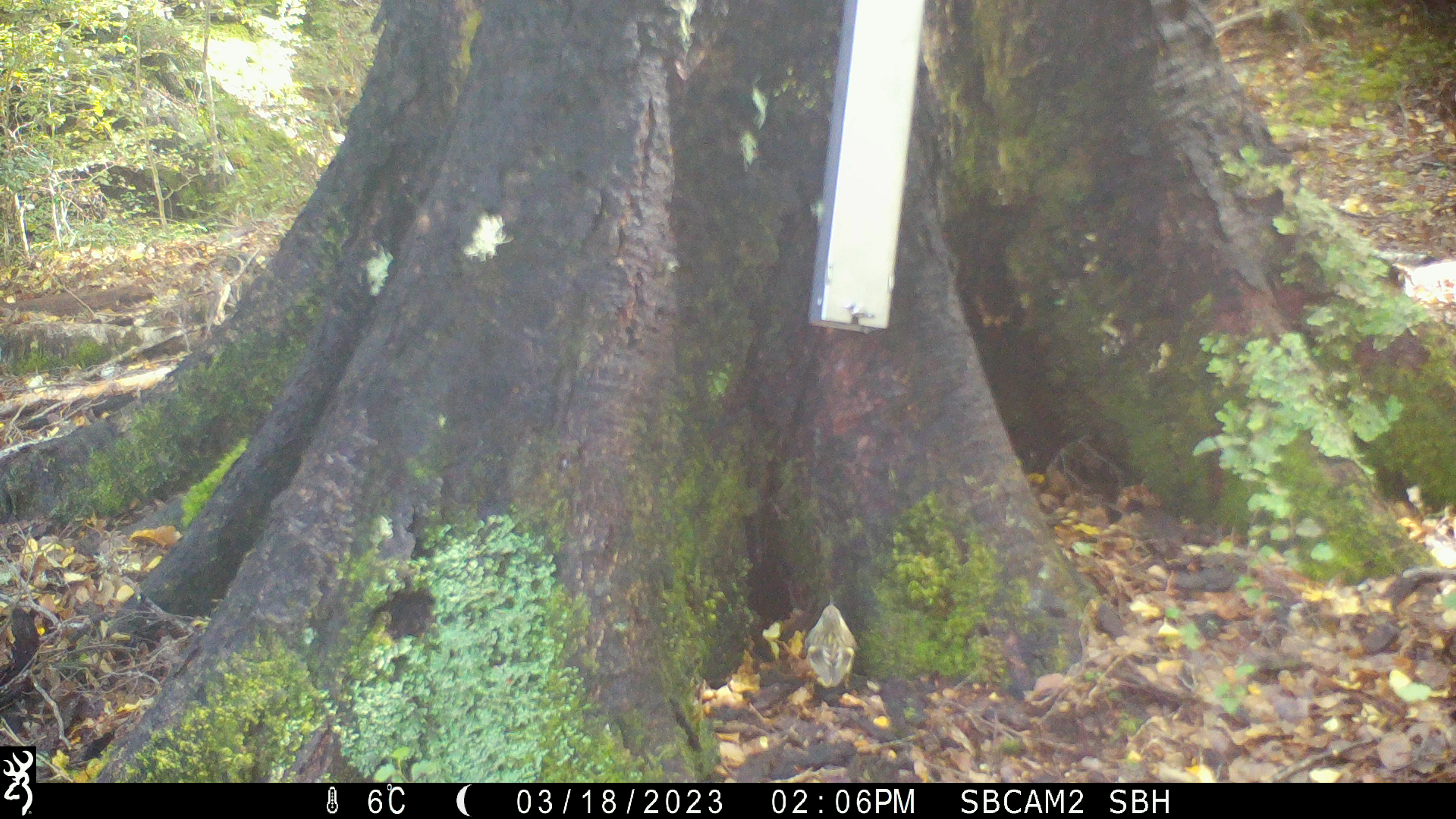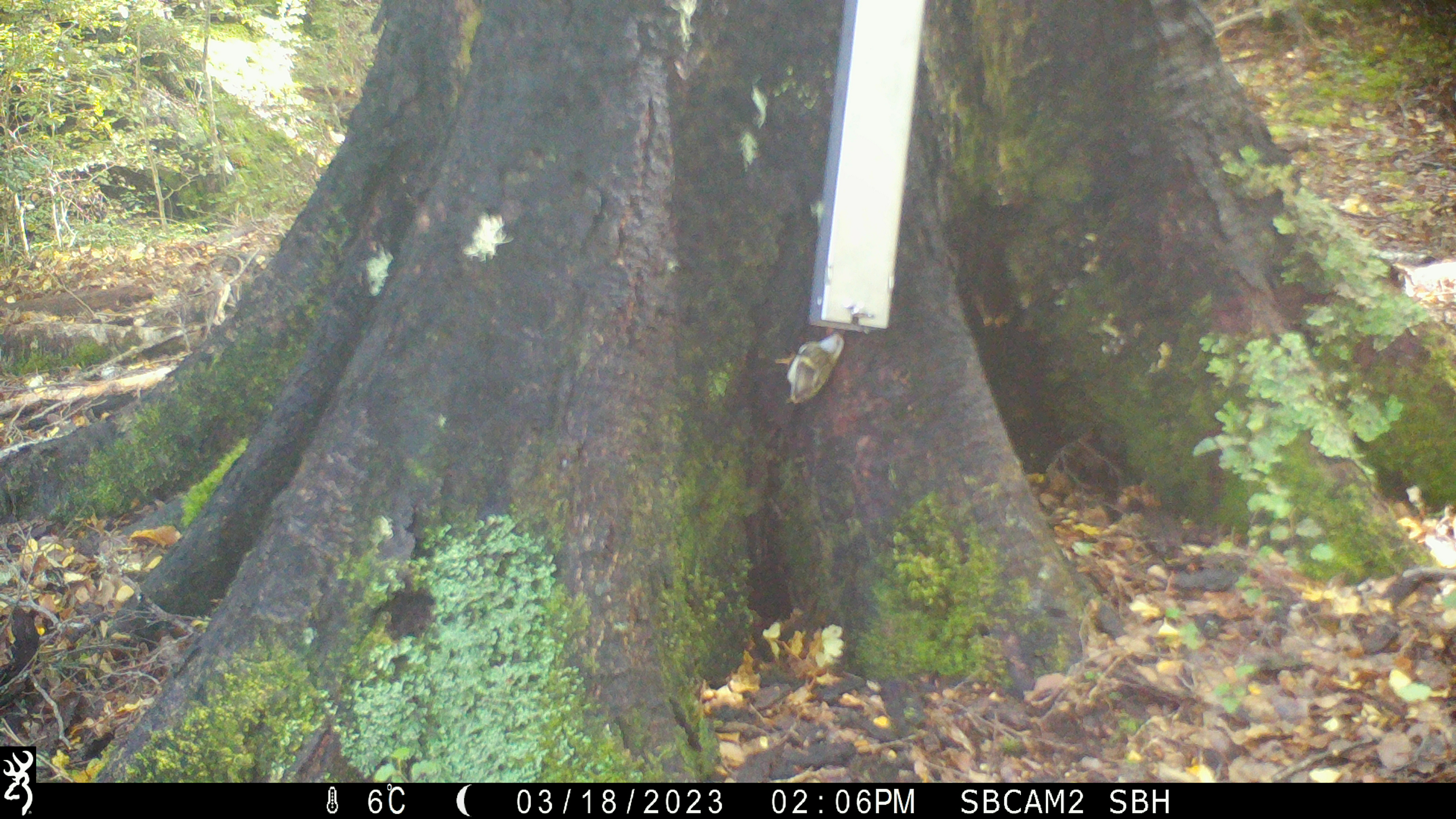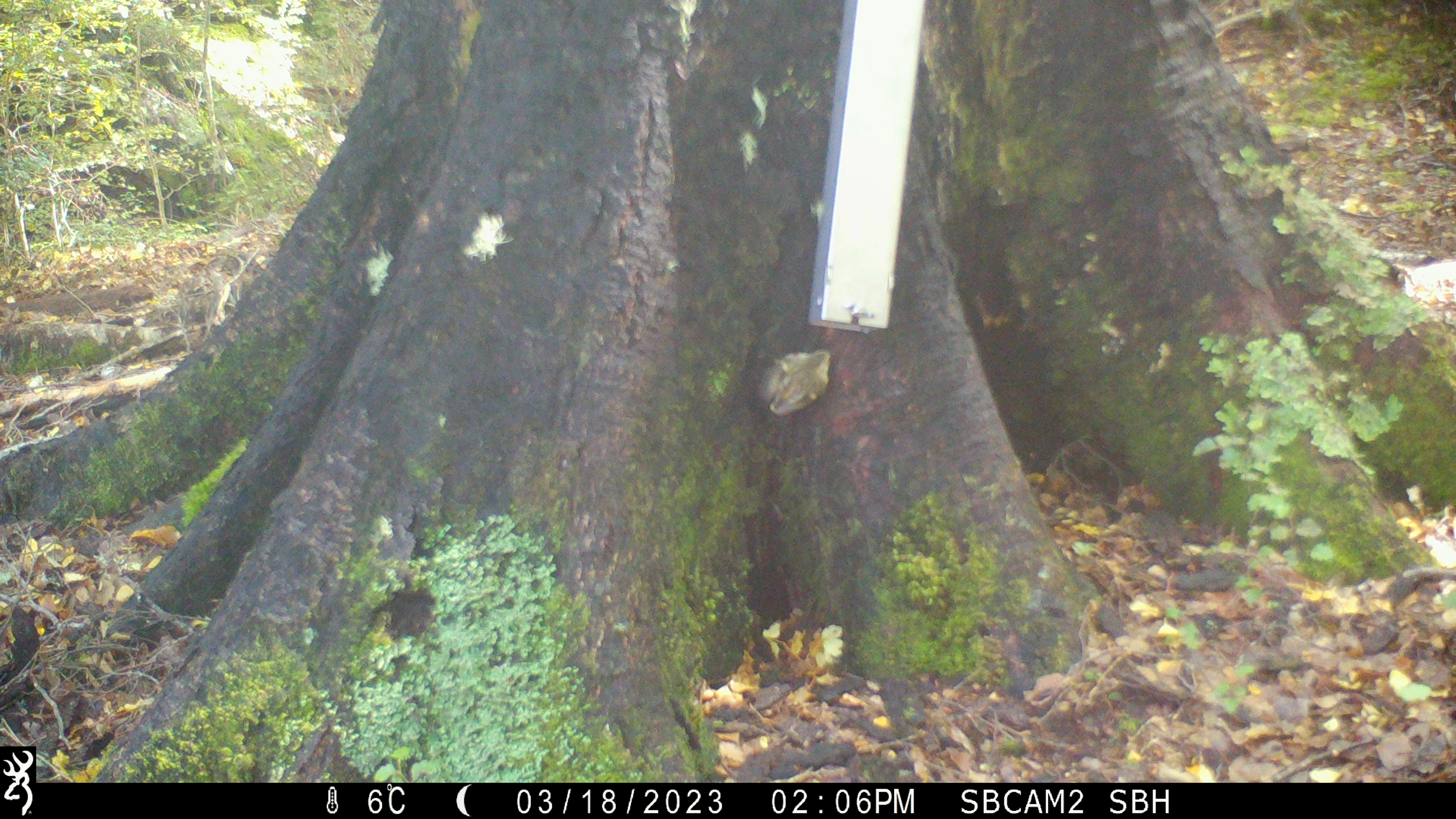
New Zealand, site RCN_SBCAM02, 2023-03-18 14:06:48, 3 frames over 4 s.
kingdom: Animalia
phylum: Chordata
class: Aves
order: Passeriformes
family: Acanthisittidae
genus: Acanthisitta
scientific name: Acanthisitta chloris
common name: rifleman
Rifleman (Acanthisitta chloris).